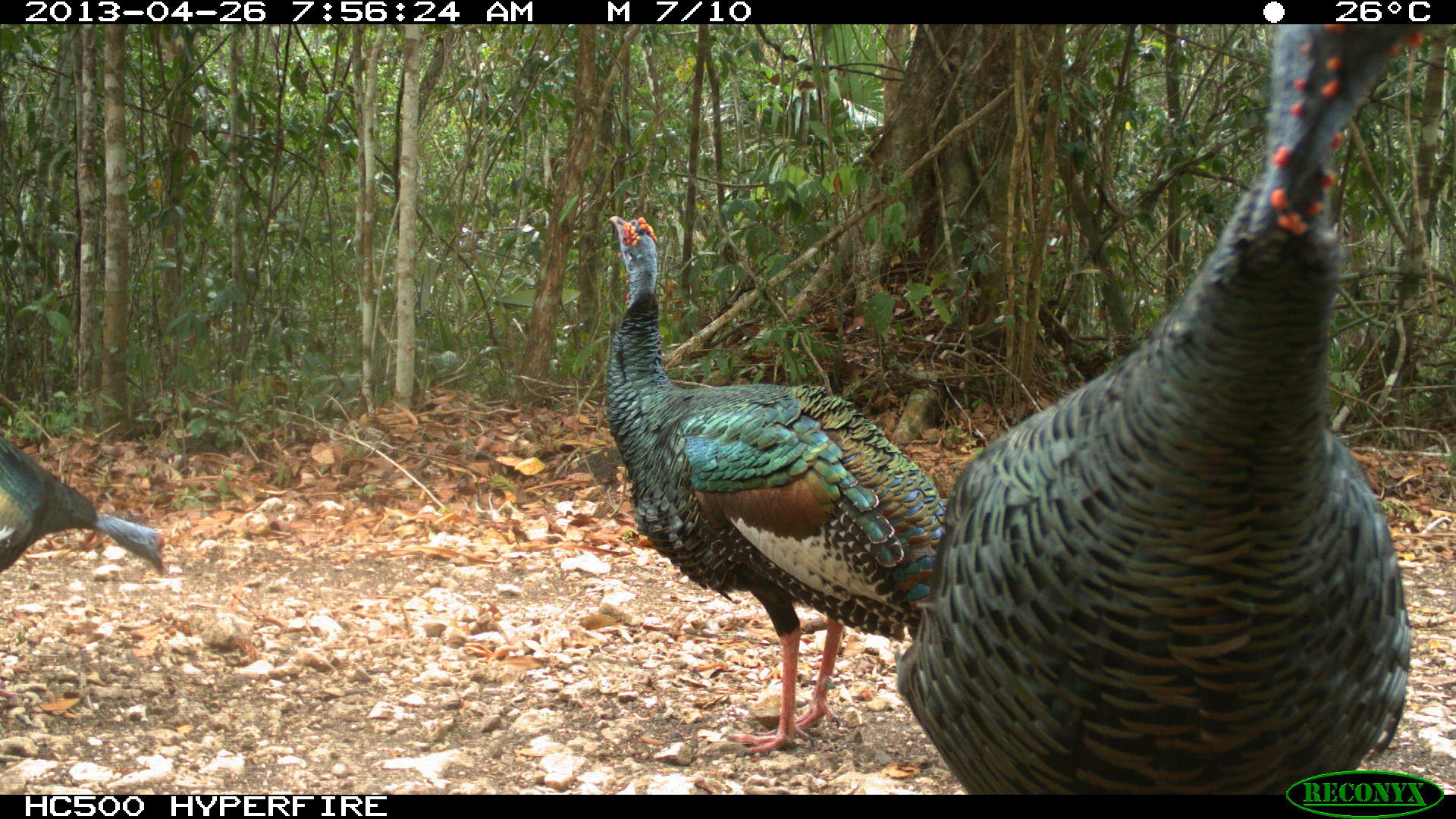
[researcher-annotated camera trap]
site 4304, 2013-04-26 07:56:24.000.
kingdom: Animalia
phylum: Chordata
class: Aves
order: Galliformes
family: Phasianidae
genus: Meleagris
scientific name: Meleagris ocellata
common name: ocellated turkey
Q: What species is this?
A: Meleagris ocellata (ocellated turkey).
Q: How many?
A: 3.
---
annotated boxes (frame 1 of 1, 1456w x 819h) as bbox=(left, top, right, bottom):
meleagris ocellata: bbox=(896, 24, 1428, 795); bbox=(603, 212, 948, 751); bbox=(0, 437, 166, 576)